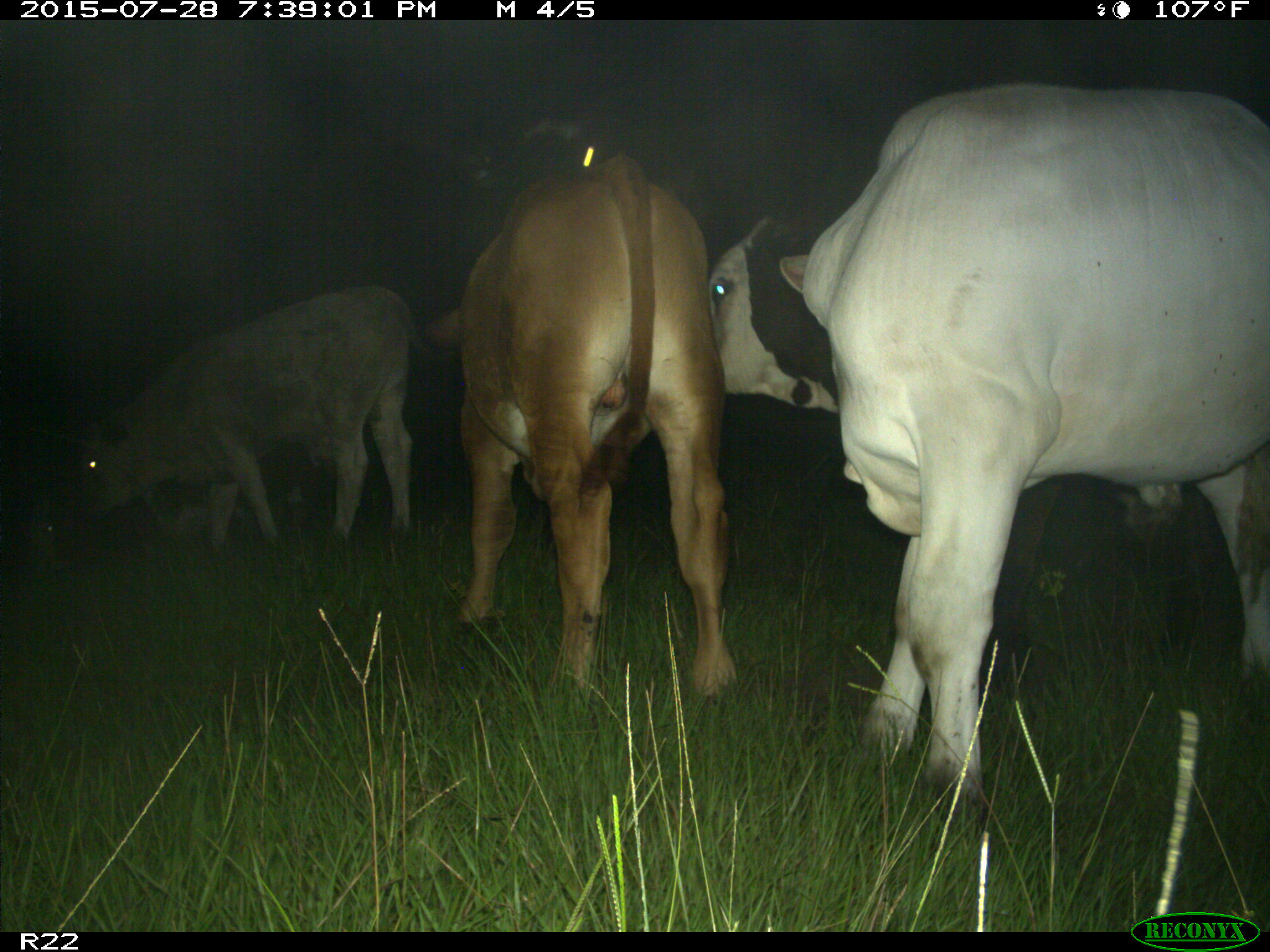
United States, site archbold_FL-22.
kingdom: Animalia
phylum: Chordata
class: Mammalia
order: Artiodactyla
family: Bovidae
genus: Bos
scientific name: Bos taurus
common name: domestic cow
Bos taurus (domestic cow).